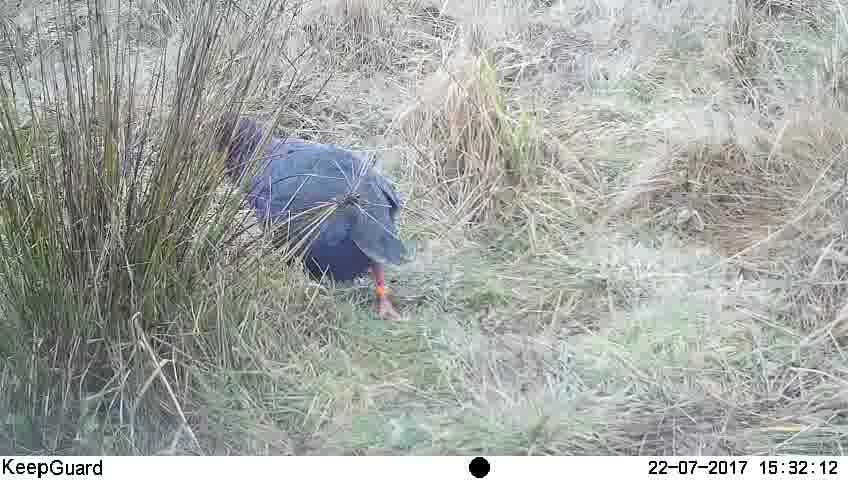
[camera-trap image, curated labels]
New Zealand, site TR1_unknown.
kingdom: Animalia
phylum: Chordata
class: Aves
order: Gruiformes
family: Rallidae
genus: Porphyrio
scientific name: Porphyrio mantelli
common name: takahe